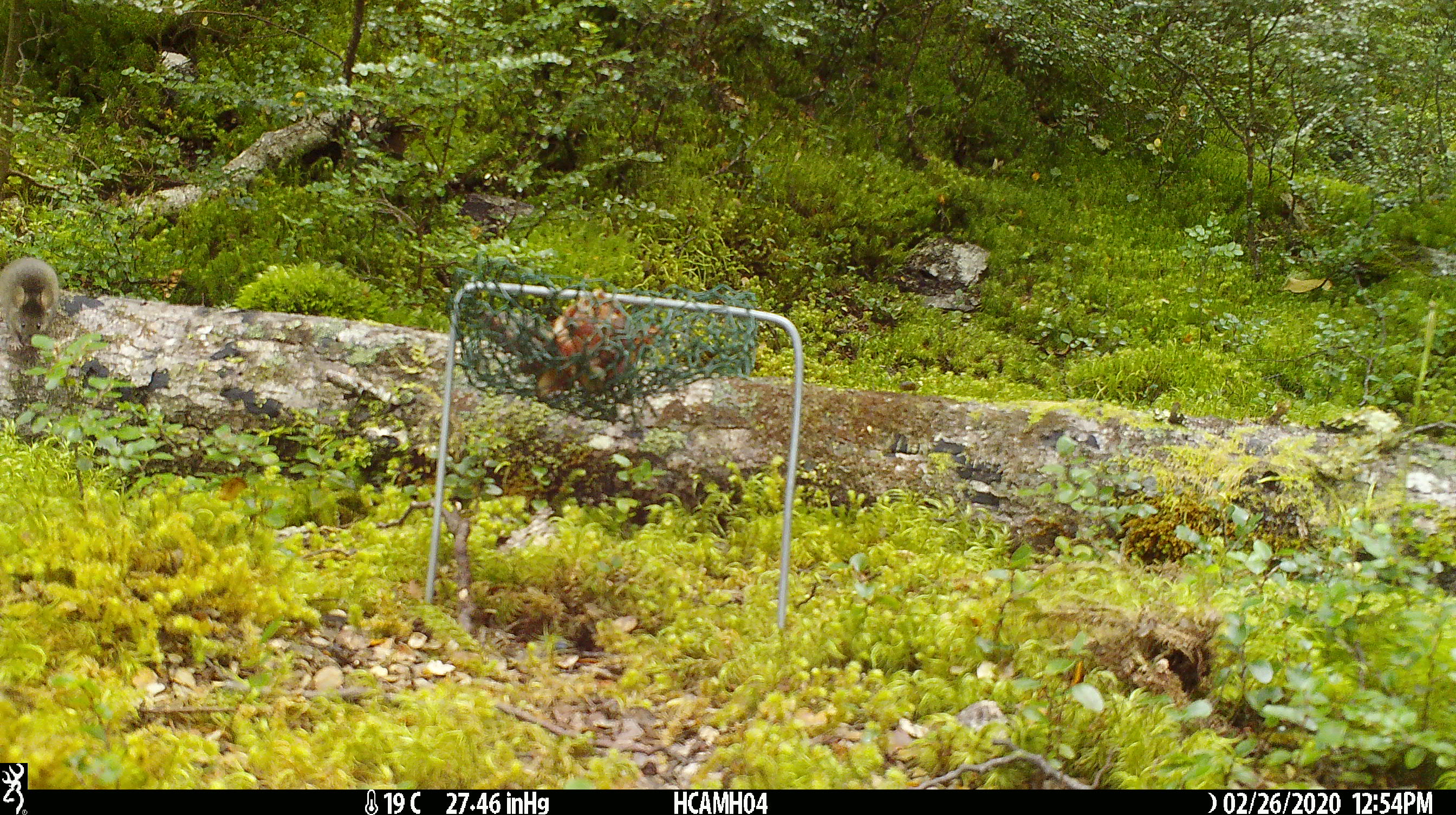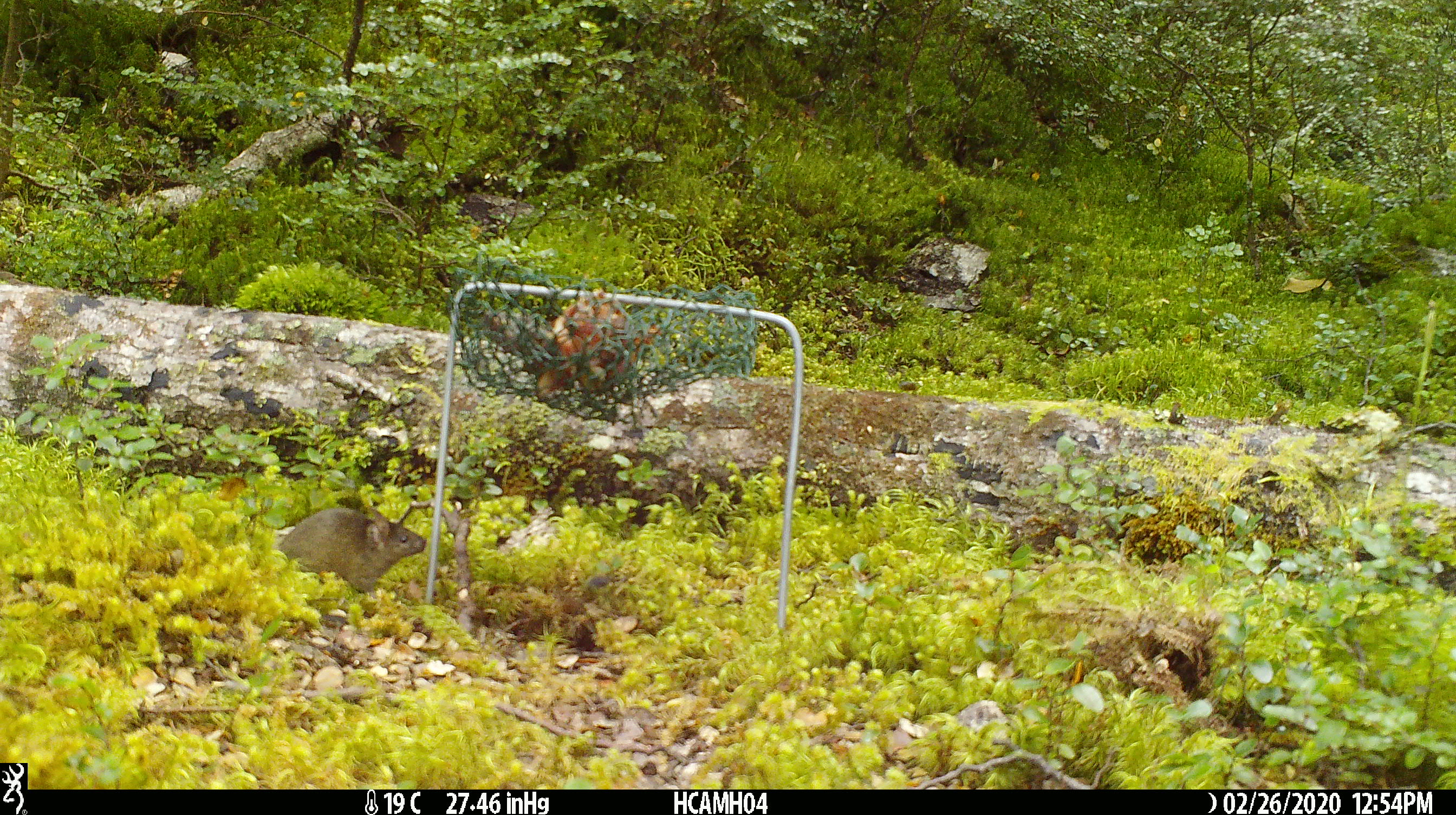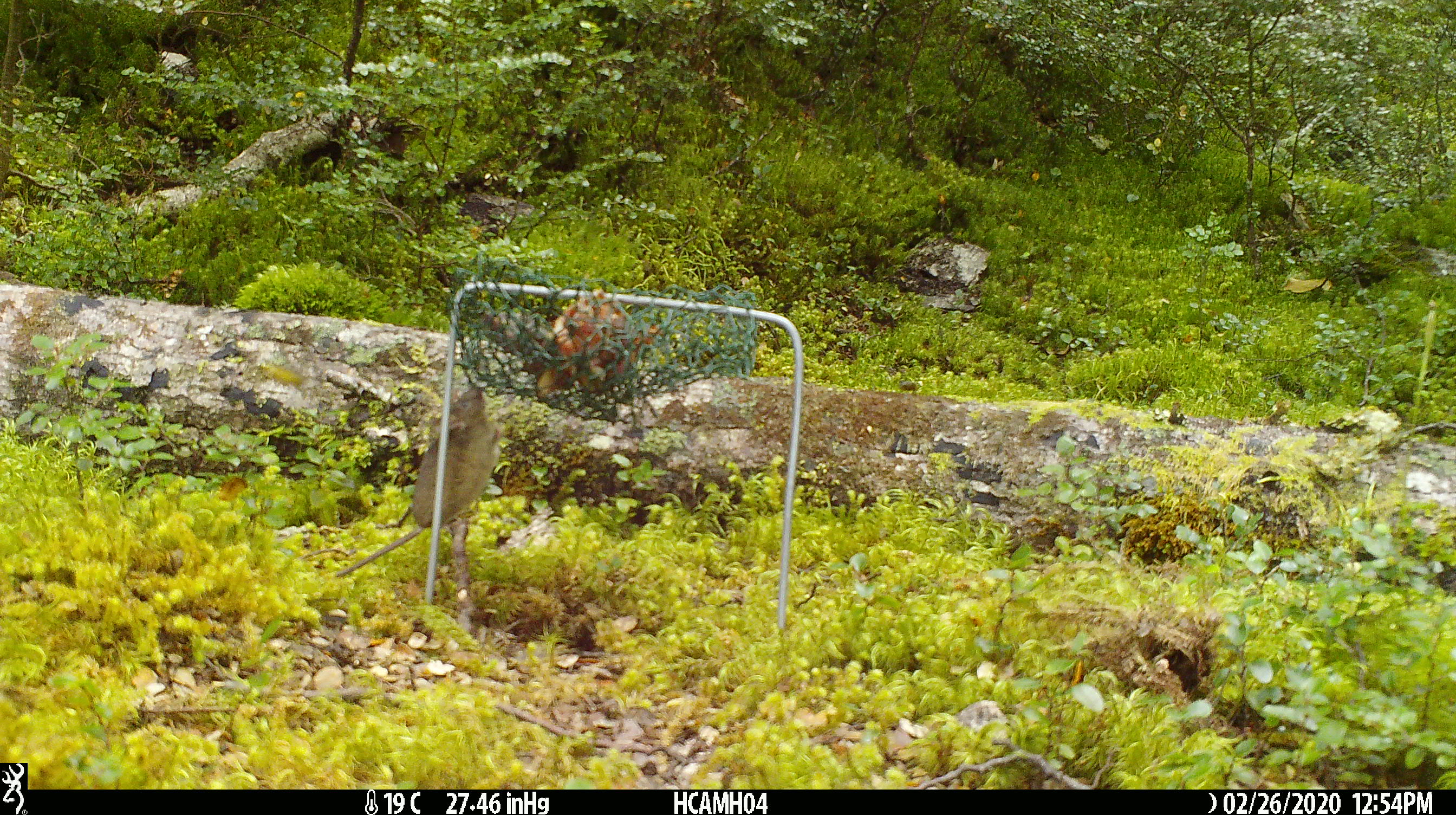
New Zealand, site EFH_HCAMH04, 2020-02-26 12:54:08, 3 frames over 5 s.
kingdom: Animalia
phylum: Chordata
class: Mammalia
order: Rodentia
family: Muridae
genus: Mus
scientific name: Mus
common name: mouse